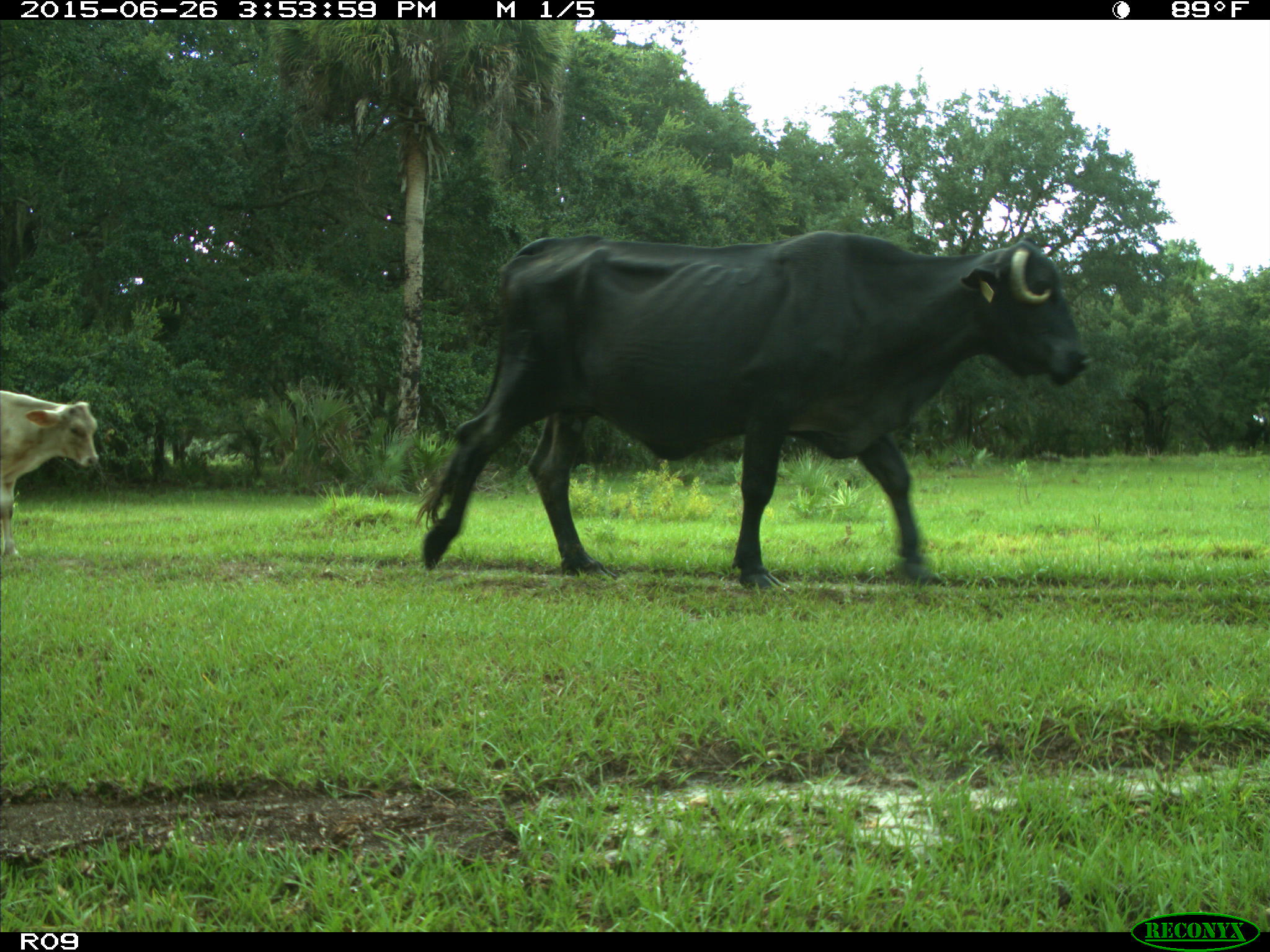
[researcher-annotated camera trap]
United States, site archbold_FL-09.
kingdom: Animalia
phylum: Chordata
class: Mammalia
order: Artiodactyla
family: Bovidae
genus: Bos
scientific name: Bos taurus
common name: domestic cow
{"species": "Bos taurus (domestic cow)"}